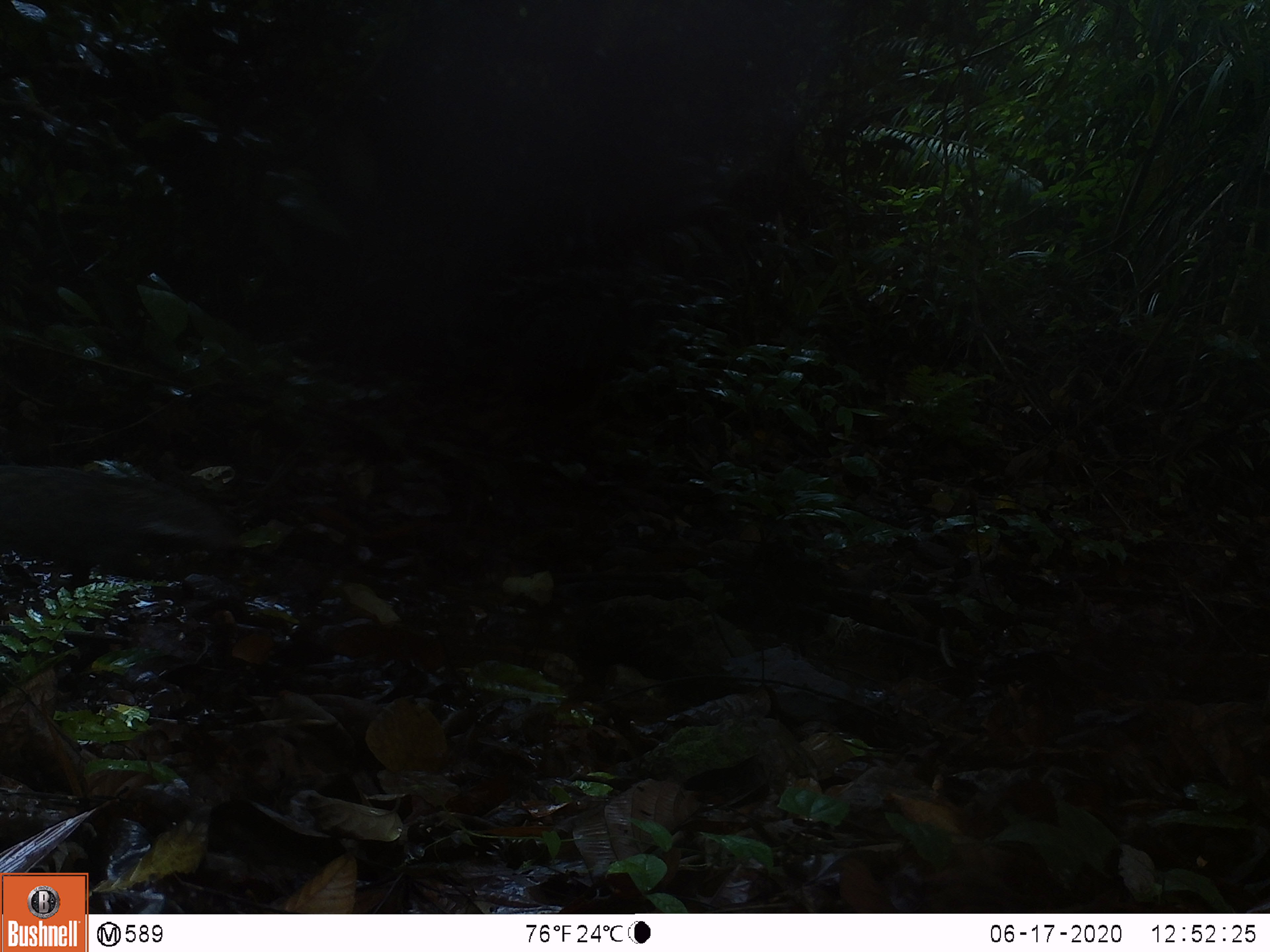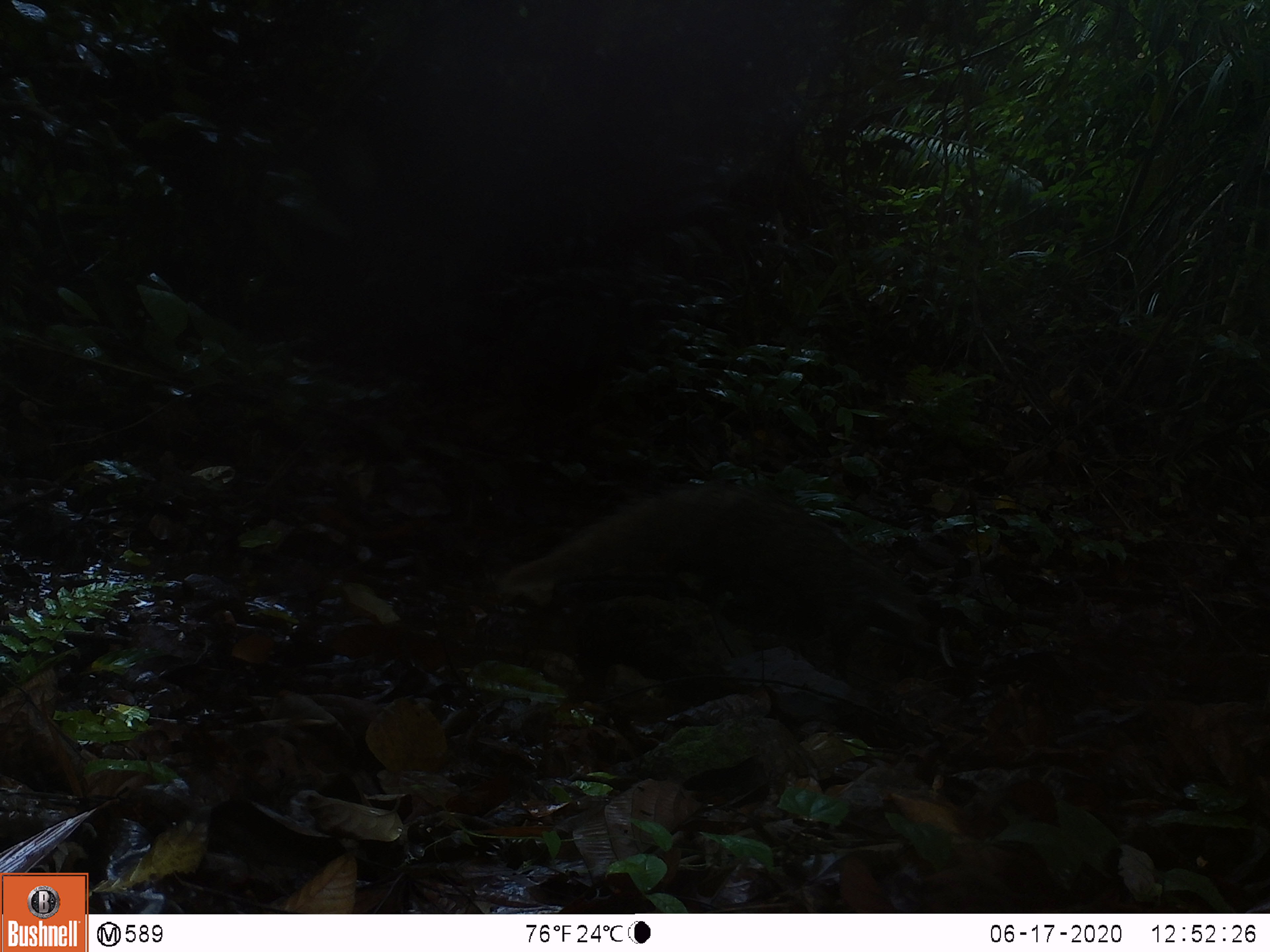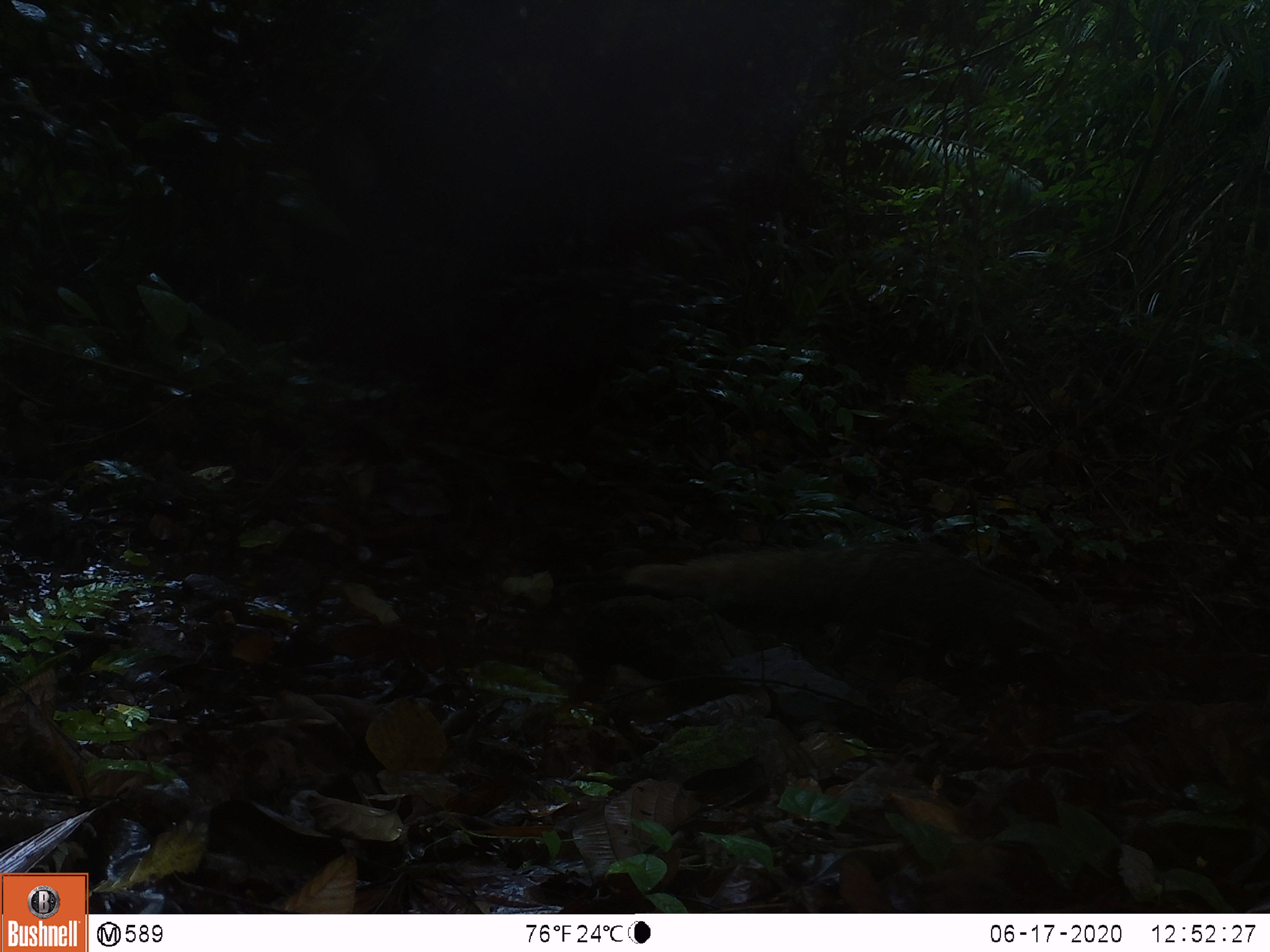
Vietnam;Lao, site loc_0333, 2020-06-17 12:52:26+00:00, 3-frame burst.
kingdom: Animalia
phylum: Chordata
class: Mammalia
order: Carnivora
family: Herpestidae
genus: Urva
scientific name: Urva urva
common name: crab-eating mongoose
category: crab eating mongoose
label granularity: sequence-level